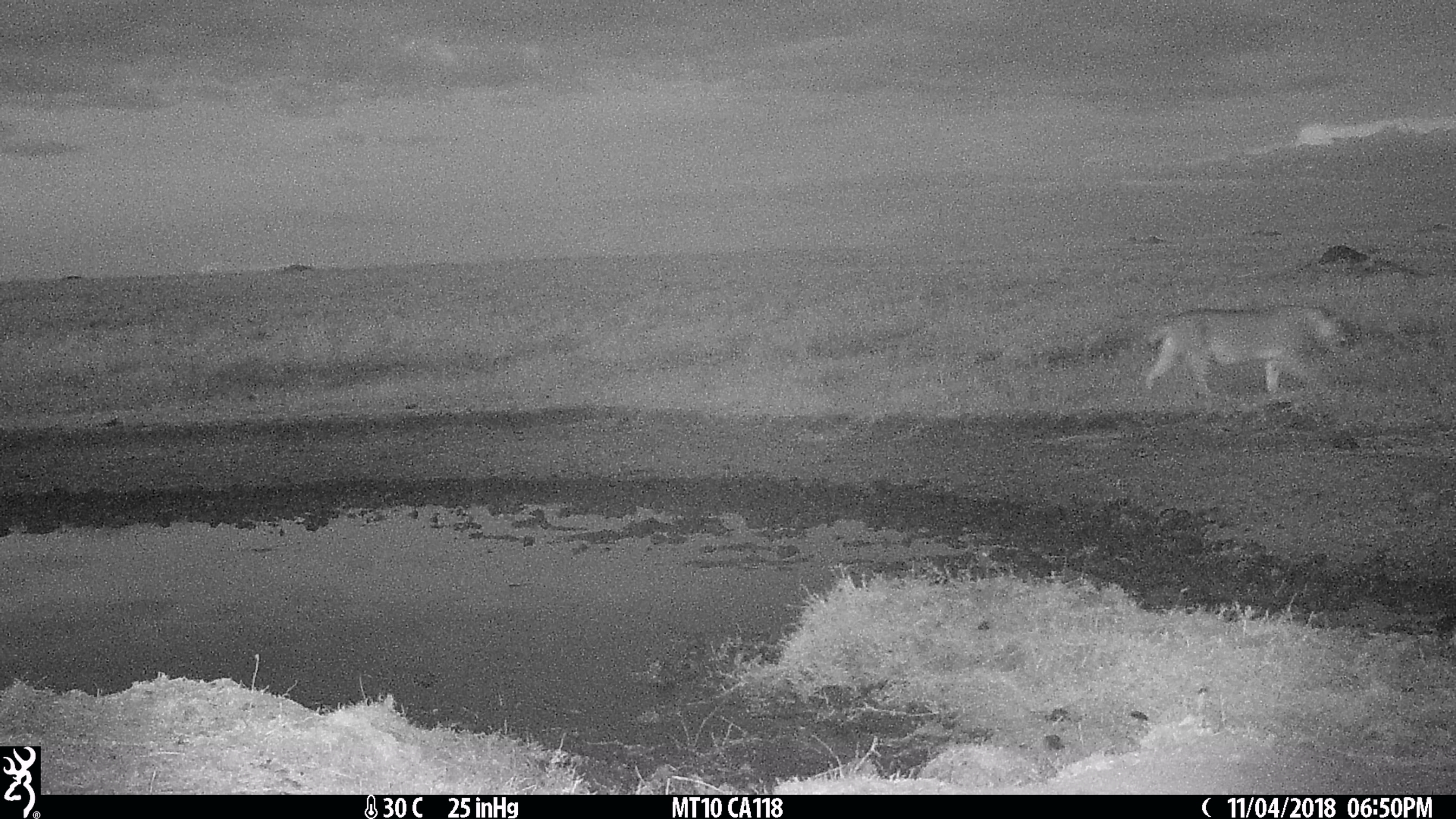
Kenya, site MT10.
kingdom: Animalia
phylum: Chordata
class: Mammalia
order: Carnivora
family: Felidae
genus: Panthera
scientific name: Panthera leo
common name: lion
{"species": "lion (Panthera leo)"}